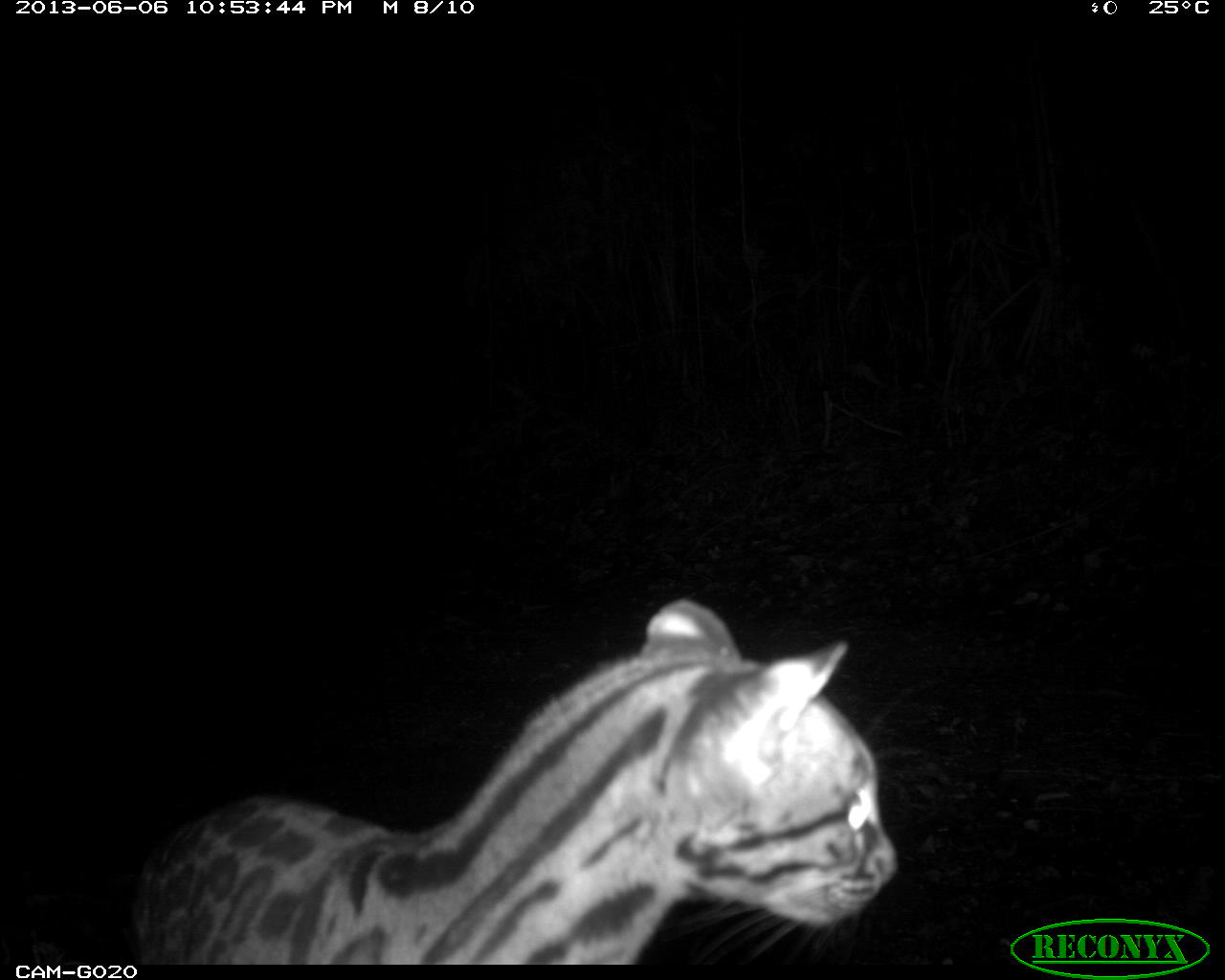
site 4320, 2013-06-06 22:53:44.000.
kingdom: Animalia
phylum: Chordata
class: Mammalia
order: Carnivora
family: Felidae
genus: Leopardus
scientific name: Leopardus wiedii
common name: margay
Leopardus wiedii (margay), count 1.